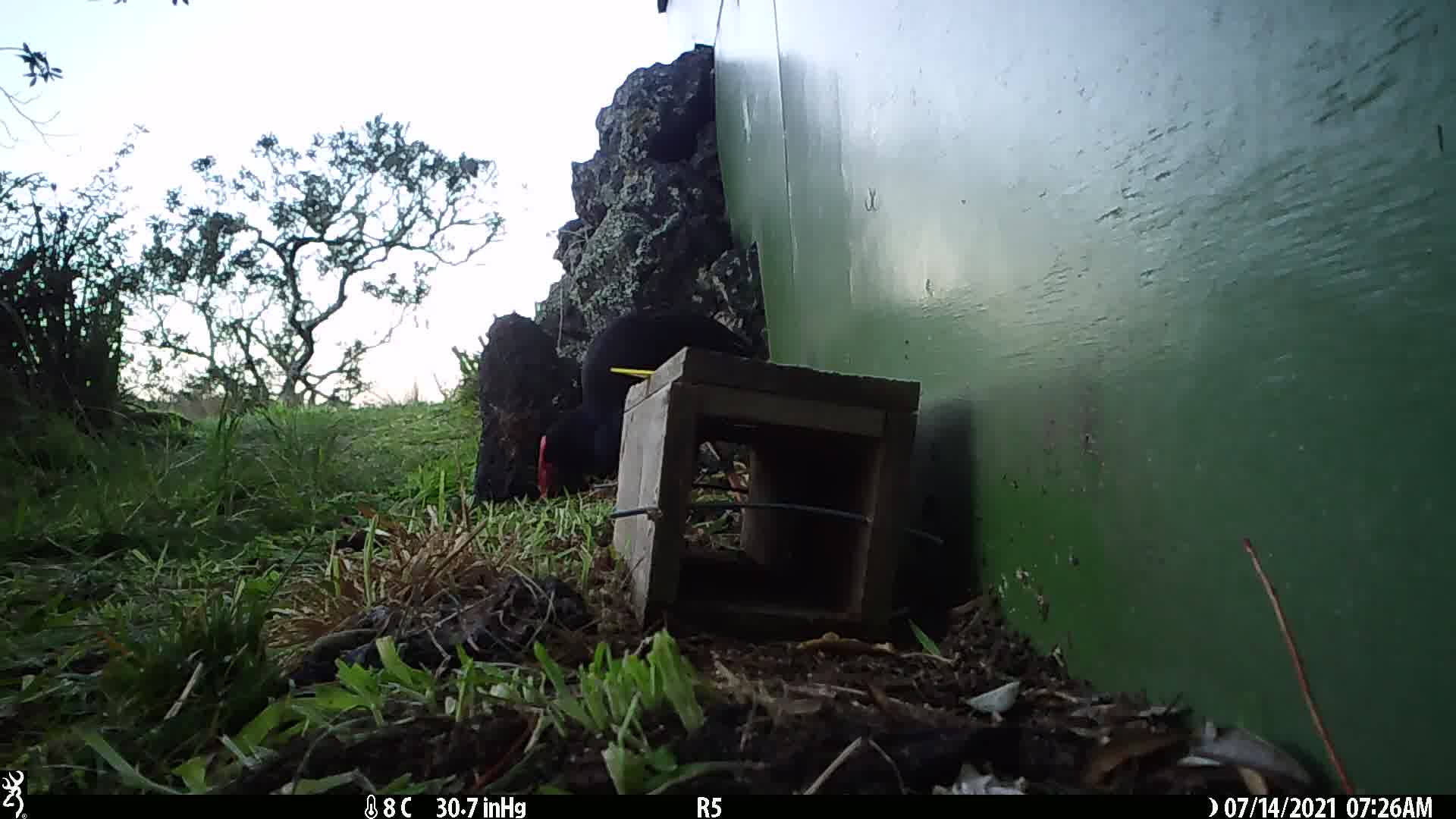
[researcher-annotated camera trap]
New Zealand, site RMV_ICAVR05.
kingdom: Animalia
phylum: Chordata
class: Aves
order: Gruiformes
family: Rallidae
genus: Porphyrio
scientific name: Porphyrio melanotus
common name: australasian swamphen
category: pukeko